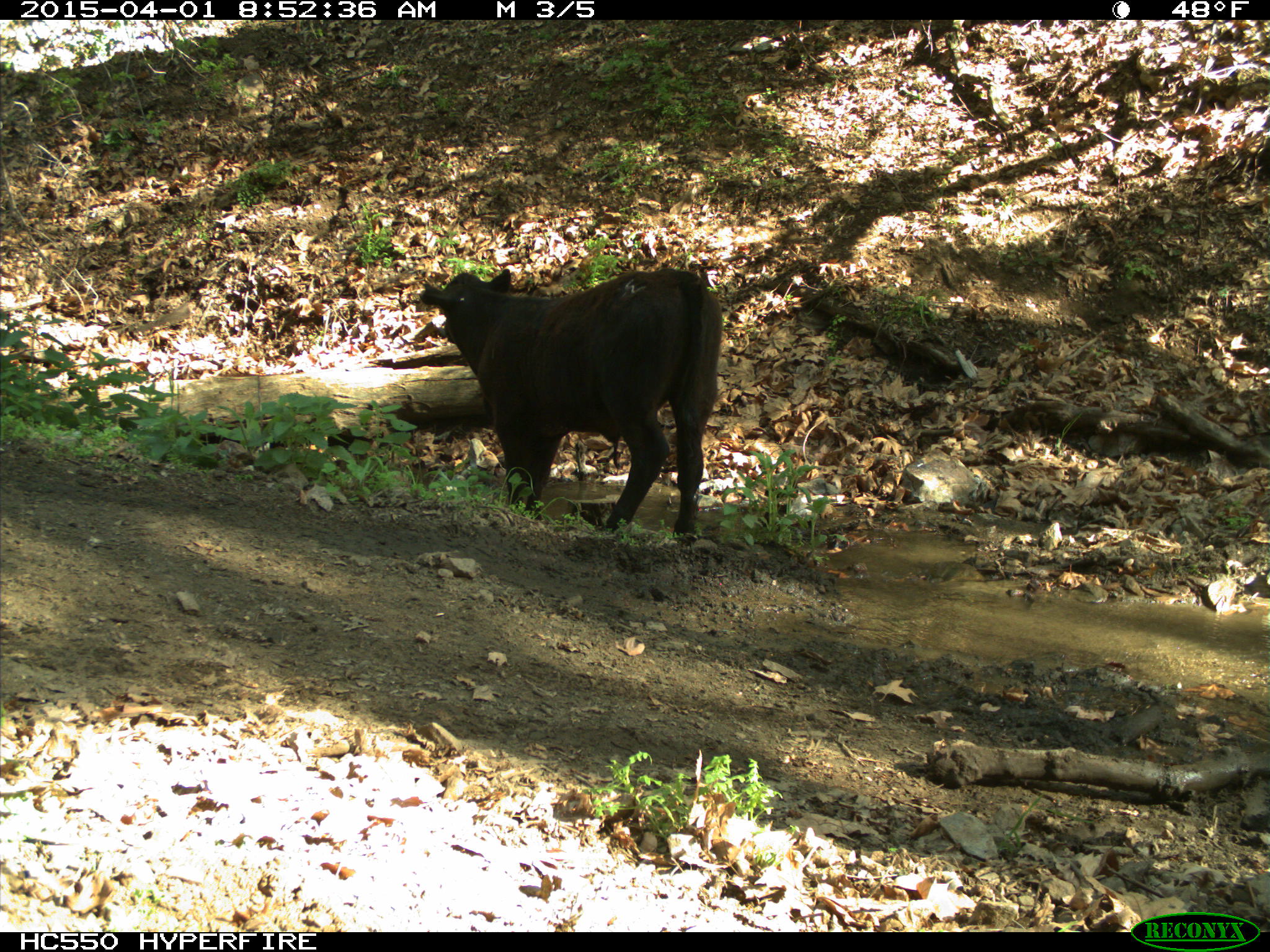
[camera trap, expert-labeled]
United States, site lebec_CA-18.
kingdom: Animalia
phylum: Chordata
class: Mammalia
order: Artiodactyla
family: Bovidae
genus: Bos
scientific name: Bos taurus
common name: domestic cow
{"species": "Bos taurus (domestic cow)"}